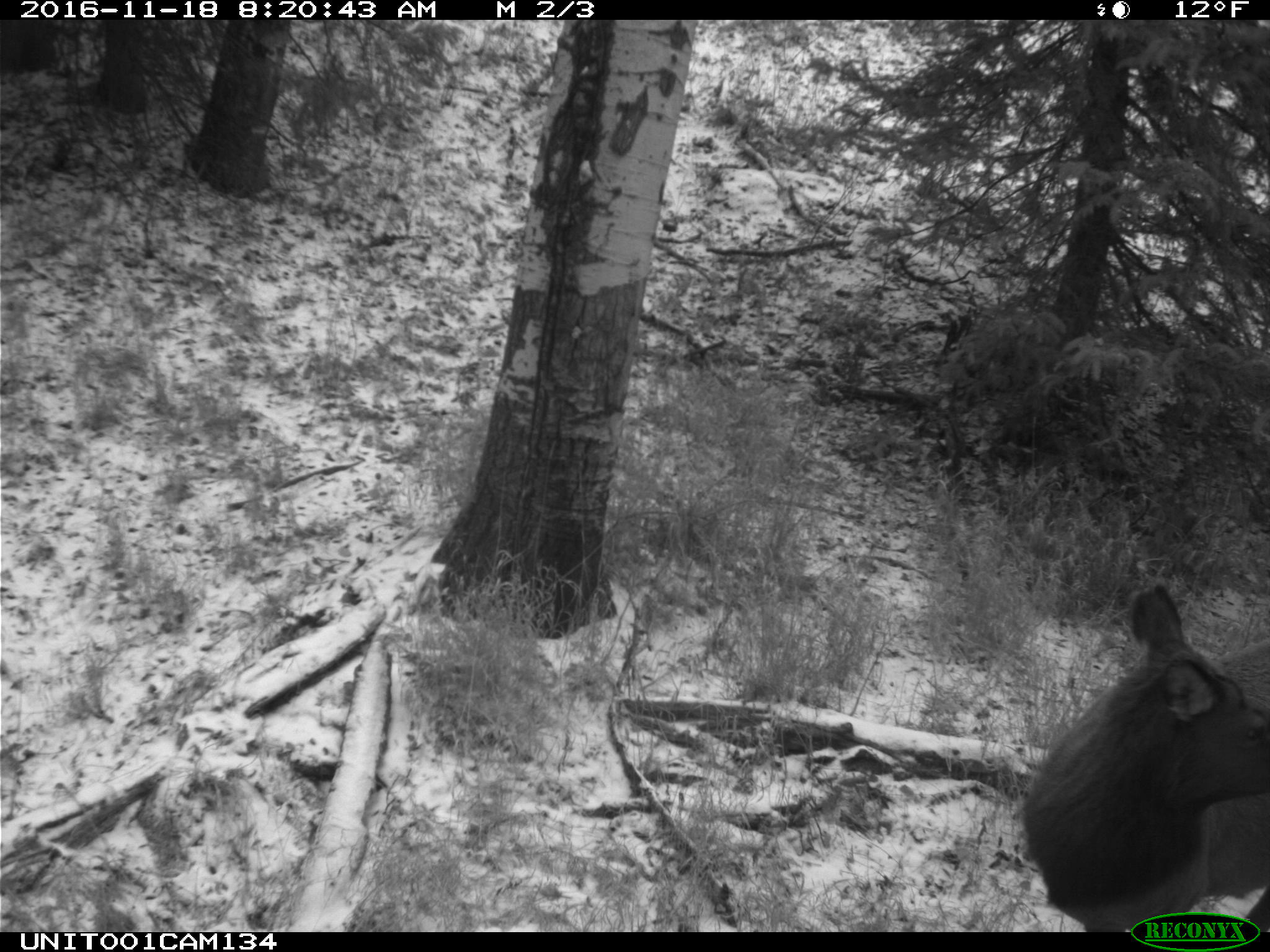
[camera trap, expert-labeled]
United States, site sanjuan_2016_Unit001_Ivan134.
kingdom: Animalia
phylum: Chordata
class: Mammalia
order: Artiodactyla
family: Cervidae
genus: Cervus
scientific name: Cervus elaphus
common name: red deer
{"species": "Cervus elaphus (red deer)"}